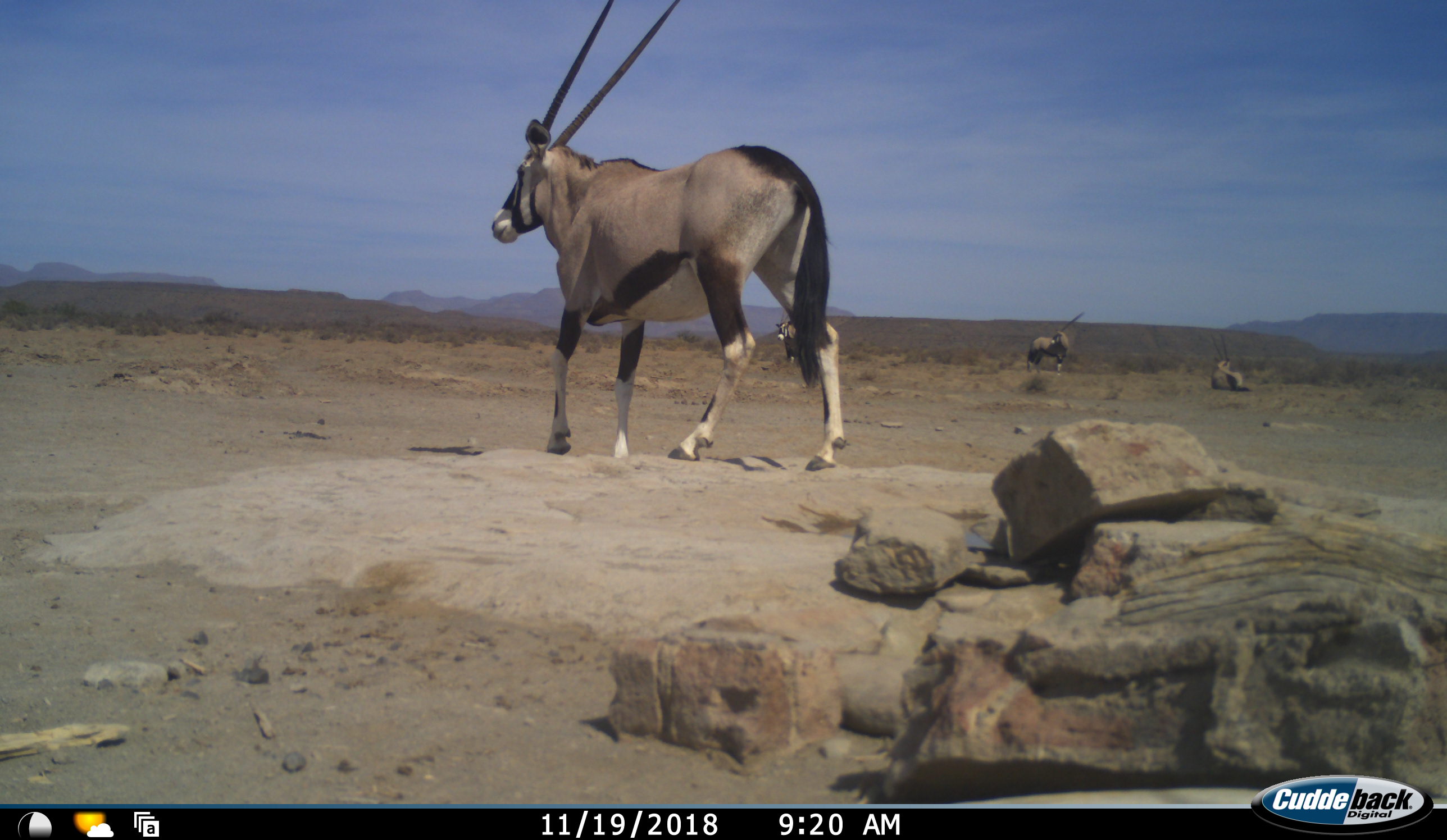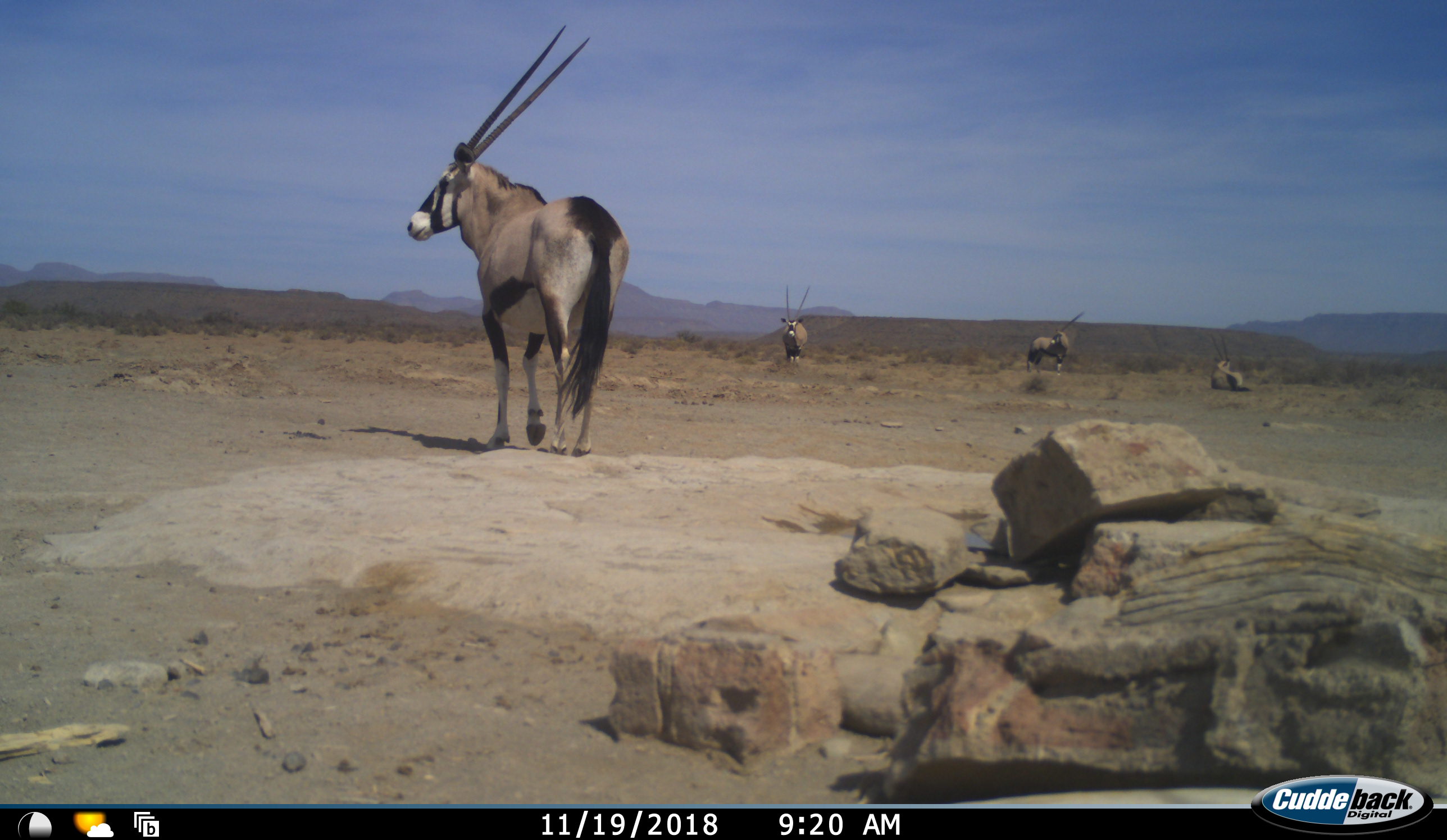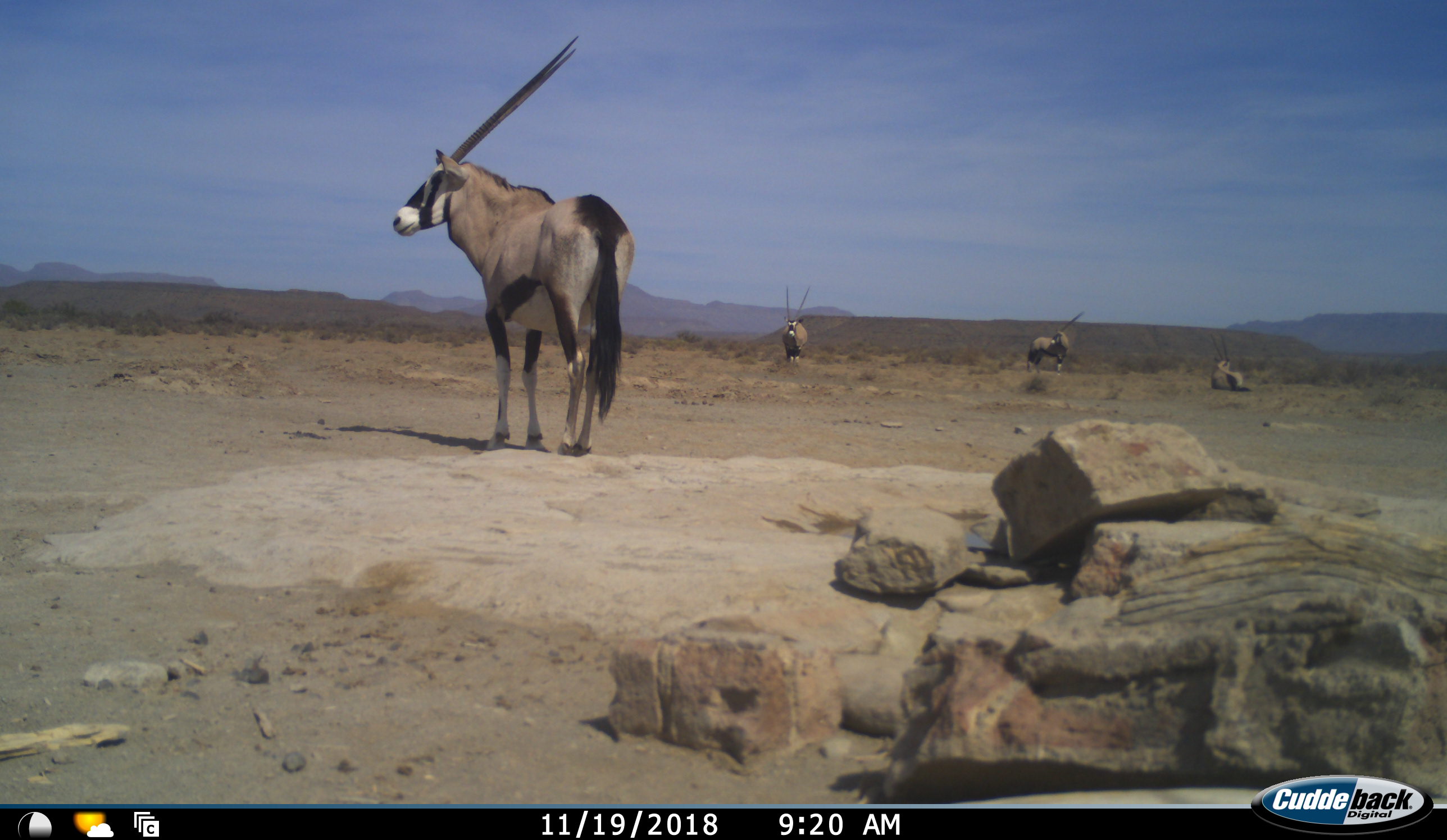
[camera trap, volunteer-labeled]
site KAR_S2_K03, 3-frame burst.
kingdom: Animalia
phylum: Chordata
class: Mammalia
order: Artiodactyla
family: Bovidae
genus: Oryx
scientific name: Oryx gazella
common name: gemsbok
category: oryx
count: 4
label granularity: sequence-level